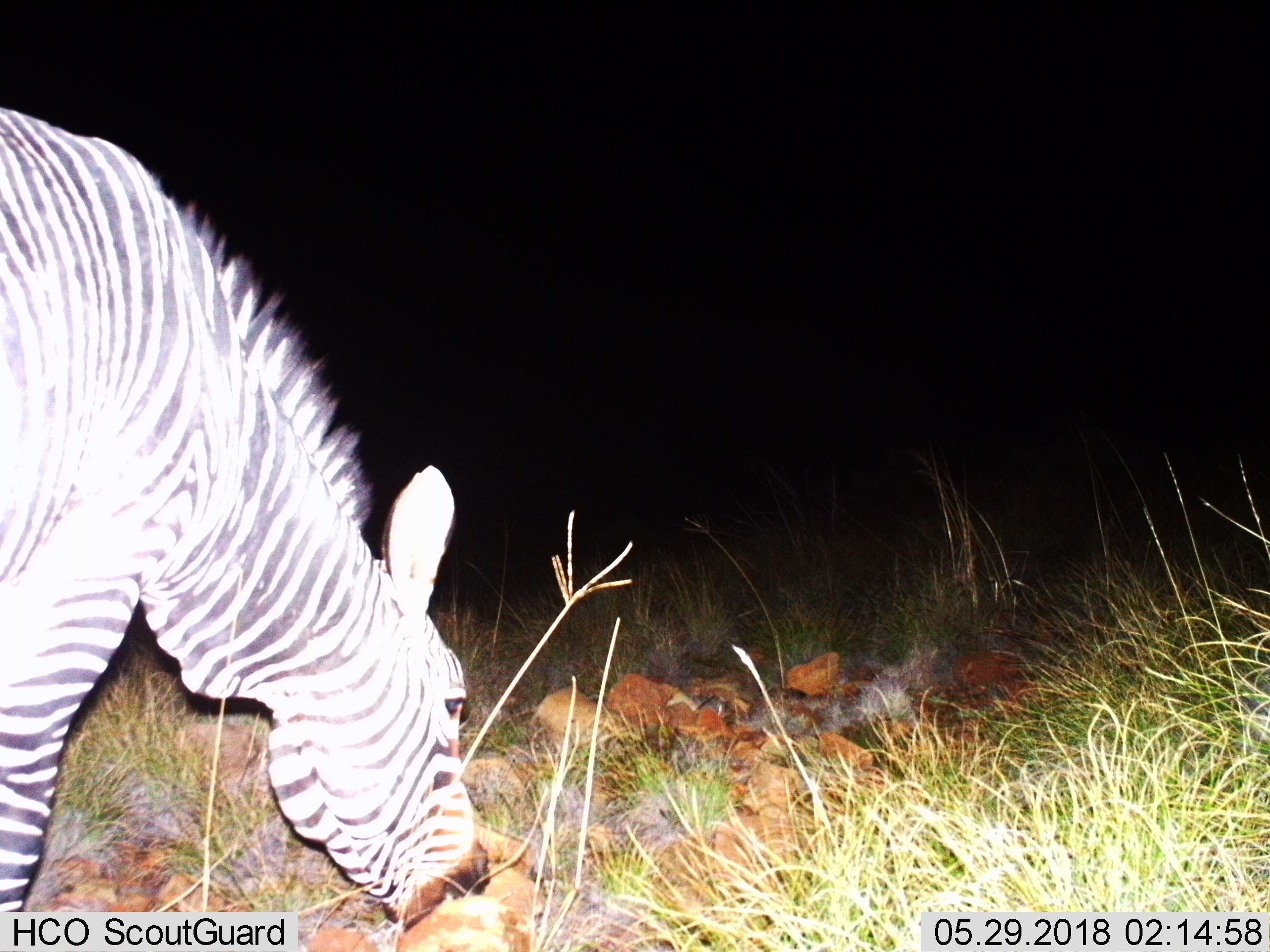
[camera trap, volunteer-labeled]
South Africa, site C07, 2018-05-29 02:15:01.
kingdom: Animalia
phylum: Chordata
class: Mammalia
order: Perissodactyla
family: Equidae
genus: Equus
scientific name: Equus zebra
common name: mountain zebra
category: zebramountain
Zebramountain (mountain zebra) (Equus zebra), count 1. Behavior (volunteer vote fractions): standing 0%, resting 0%, moving 0%, interacting 0%. Young present (vote fraction): 0%. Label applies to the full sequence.